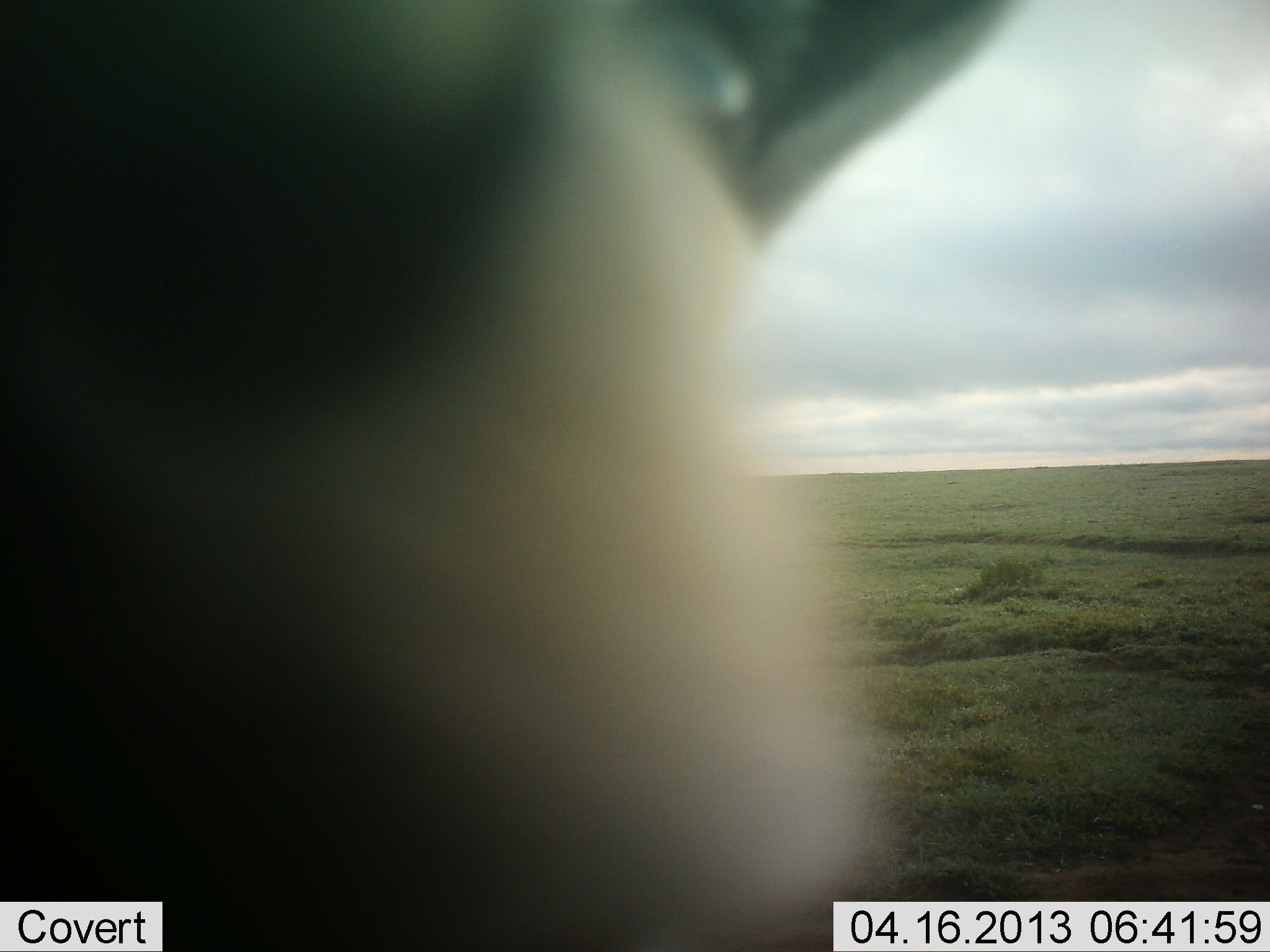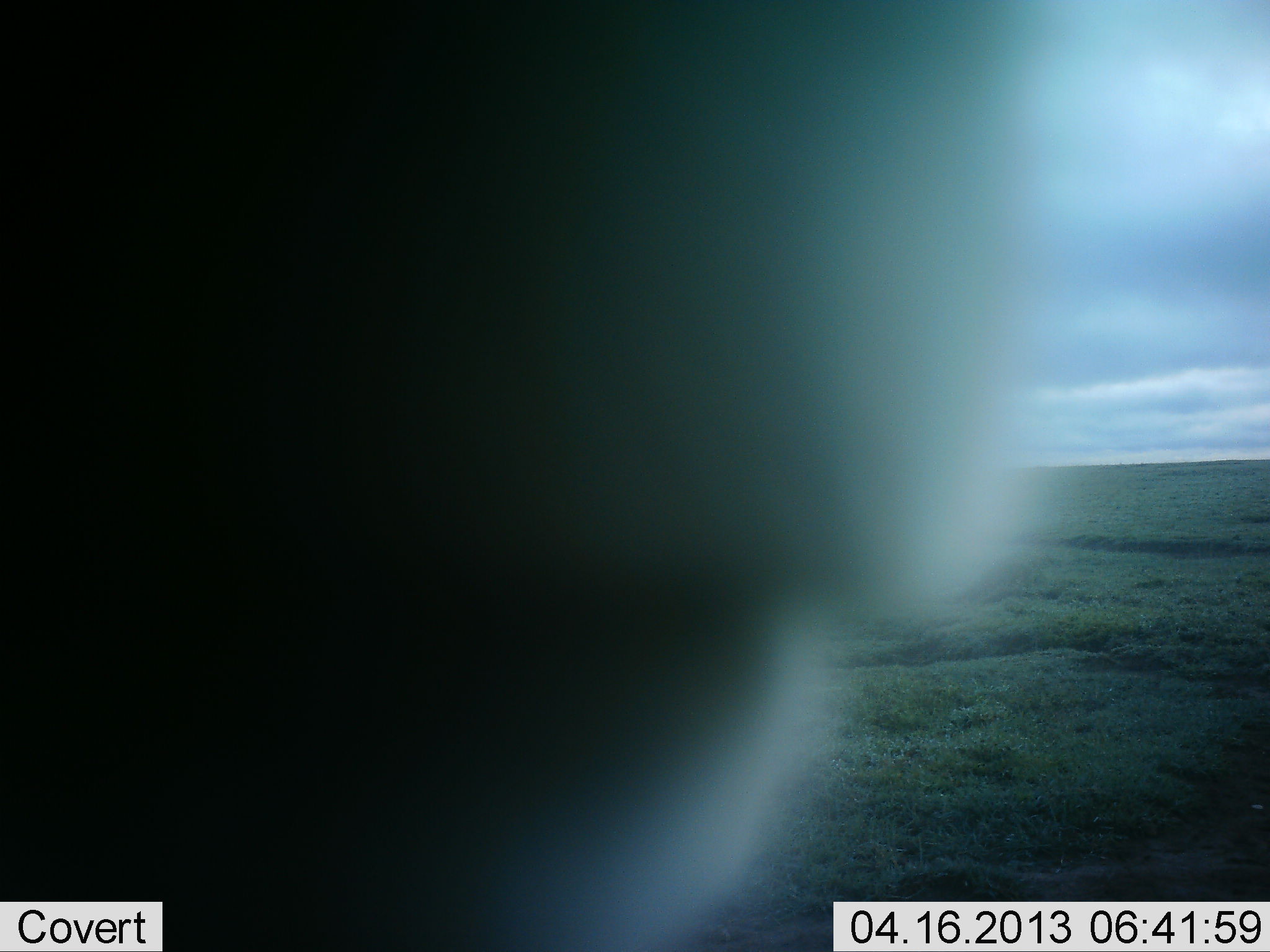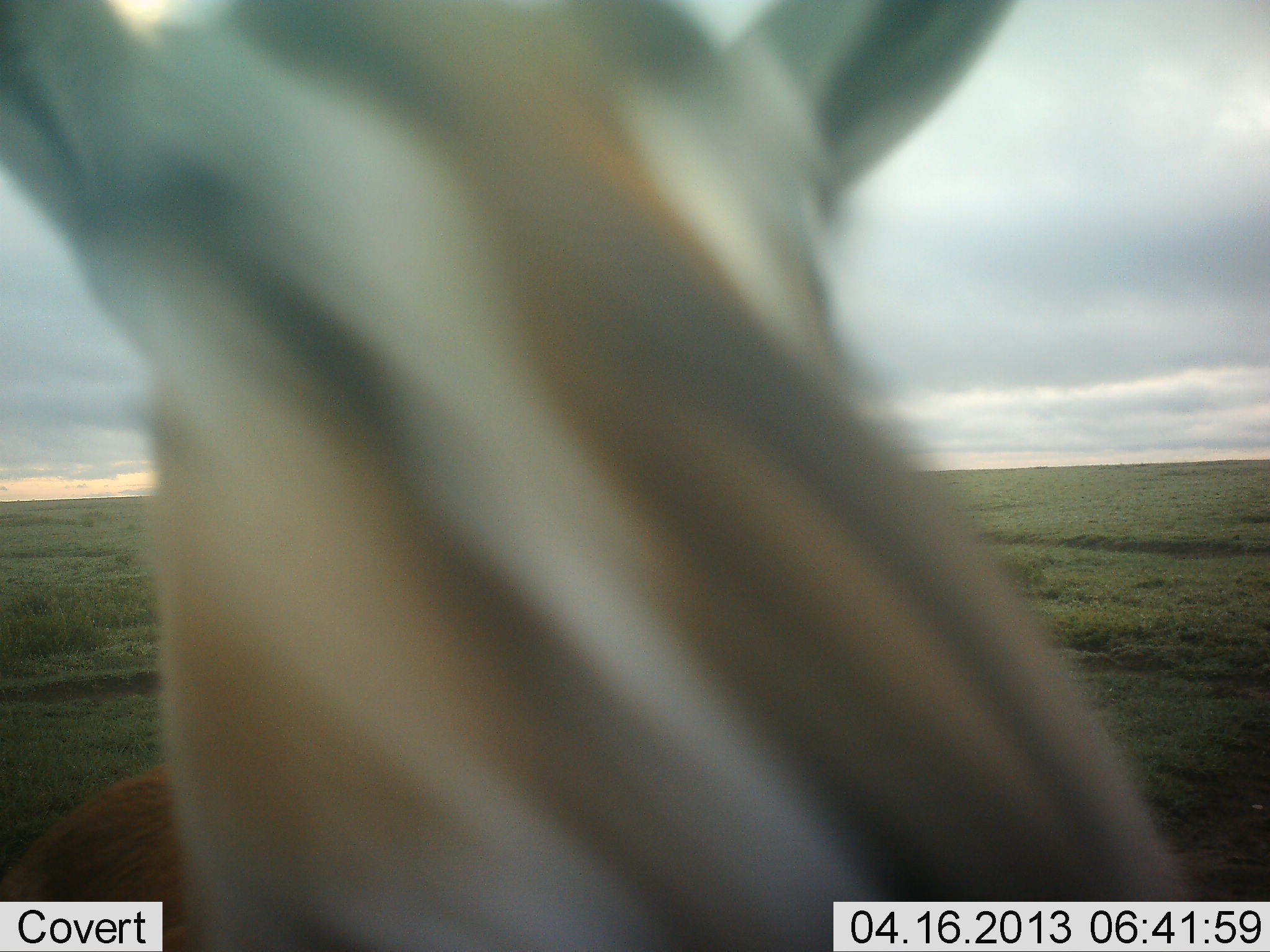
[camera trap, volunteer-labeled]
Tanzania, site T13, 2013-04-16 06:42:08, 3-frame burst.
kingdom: Animalia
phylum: Chordata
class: Mammalia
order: Artiodactyla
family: Bovidae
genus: Eudorcas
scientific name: Eudorcas thomsonii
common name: thomson's gazelle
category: gazellethomsons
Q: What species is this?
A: Gazellethomsons (thomson's gazelle) (Eudorcas thomsonii).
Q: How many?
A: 1.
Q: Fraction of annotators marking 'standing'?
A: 72%.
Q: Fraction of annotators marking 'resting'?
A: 6%.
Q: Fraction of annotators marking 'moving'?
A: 17%.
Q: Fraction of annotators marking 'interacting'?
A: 22%.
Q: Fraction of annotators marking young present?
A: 0%.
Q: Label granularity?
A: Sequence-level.